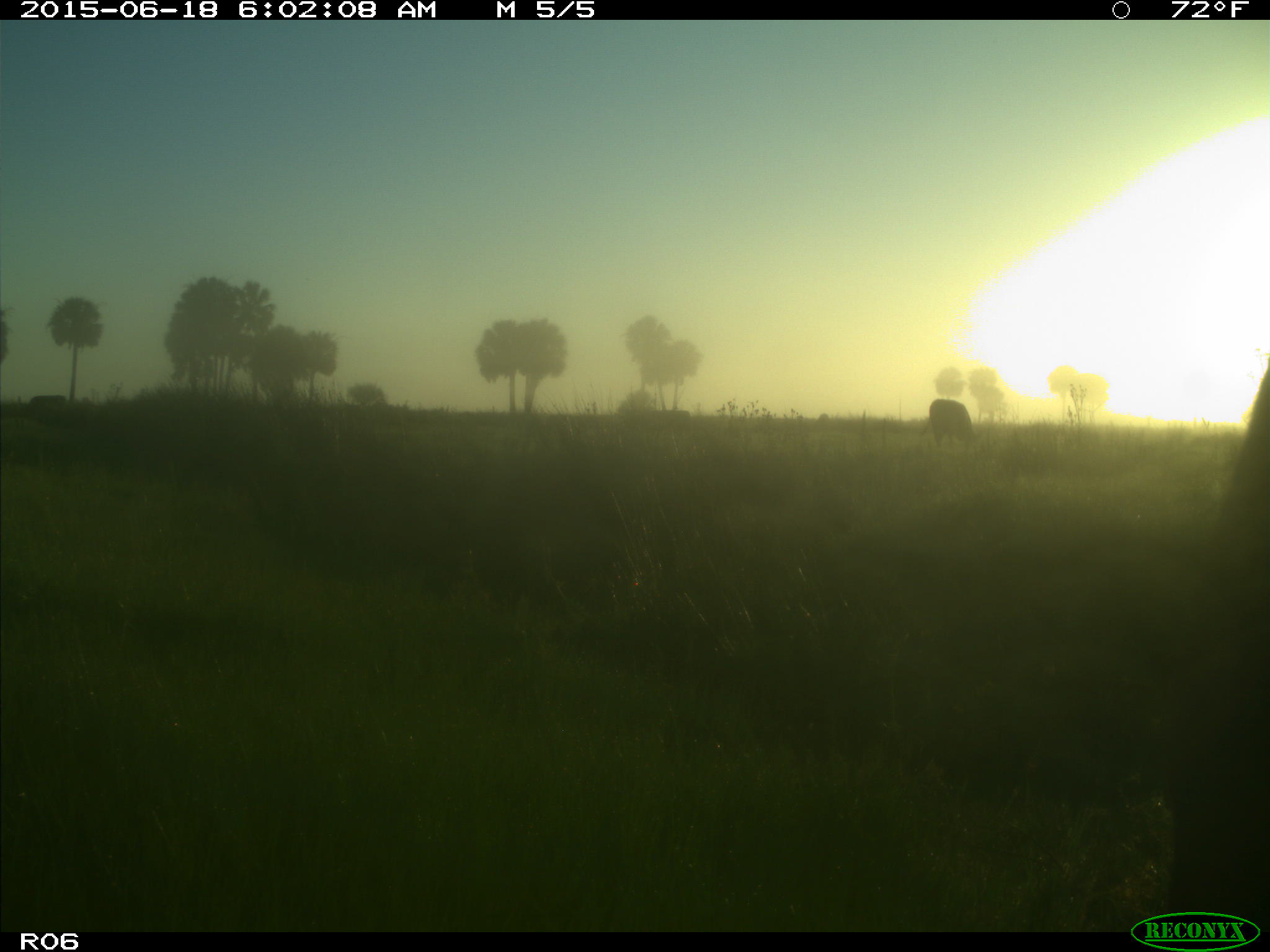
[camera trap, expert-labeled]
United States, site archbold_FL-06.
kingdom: Animalia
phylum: Chordata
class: Mammalia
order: Artiodactyla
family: Bovidae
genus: Bos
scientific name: Bos taurus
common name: domestic cow